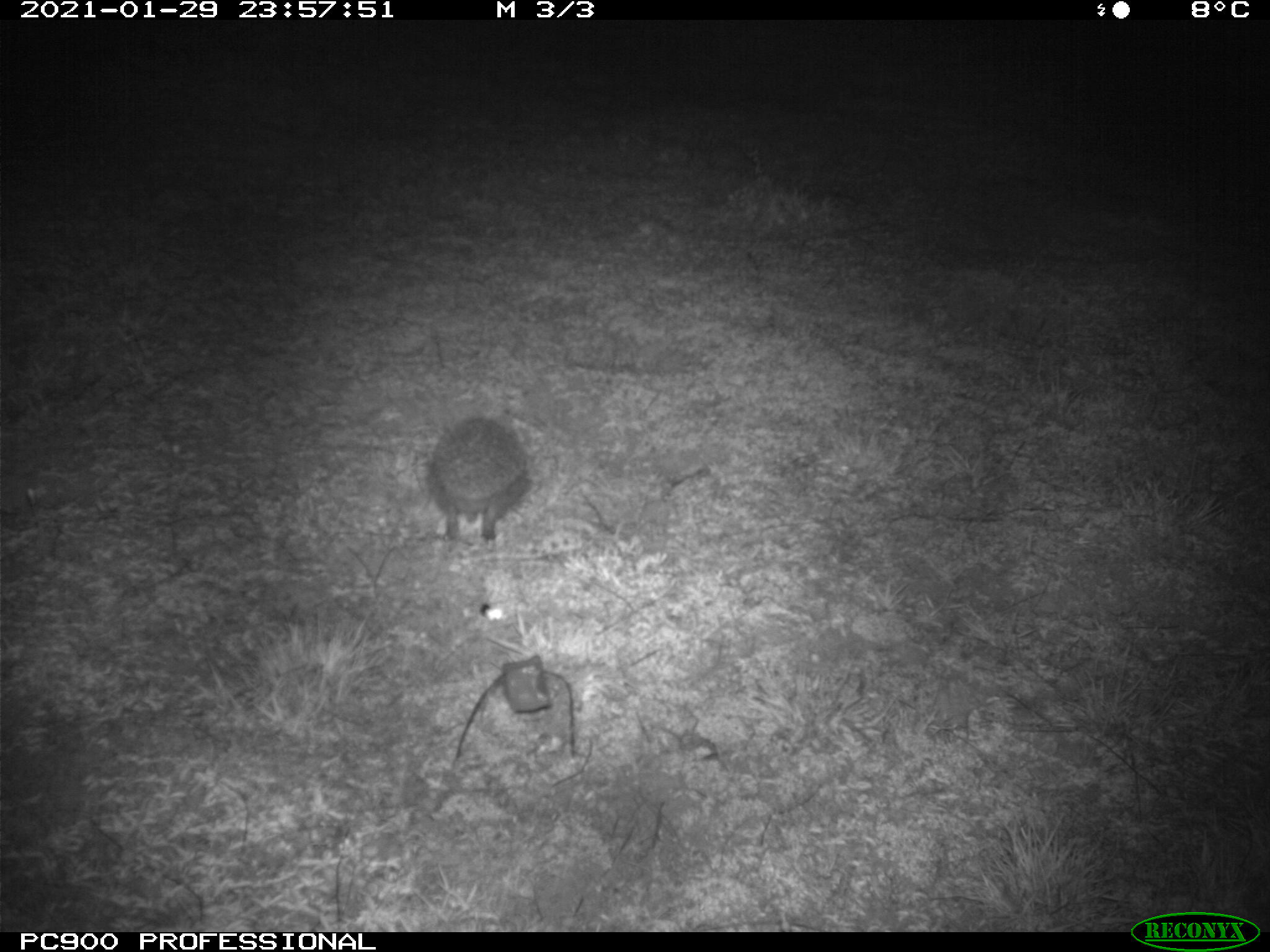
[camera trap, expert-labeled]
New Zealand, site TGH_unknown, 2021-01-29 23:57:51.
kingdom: Animalia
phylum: Chordata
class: Mammalia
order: Eulipotyphla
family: Erinaceidae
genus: Erinaceus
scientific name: Erinaceus europaeus europaeus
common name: european hedgehog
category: hedgehog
Hedgehog (european hedgehog) (Erinaceus europaeus europaeus).